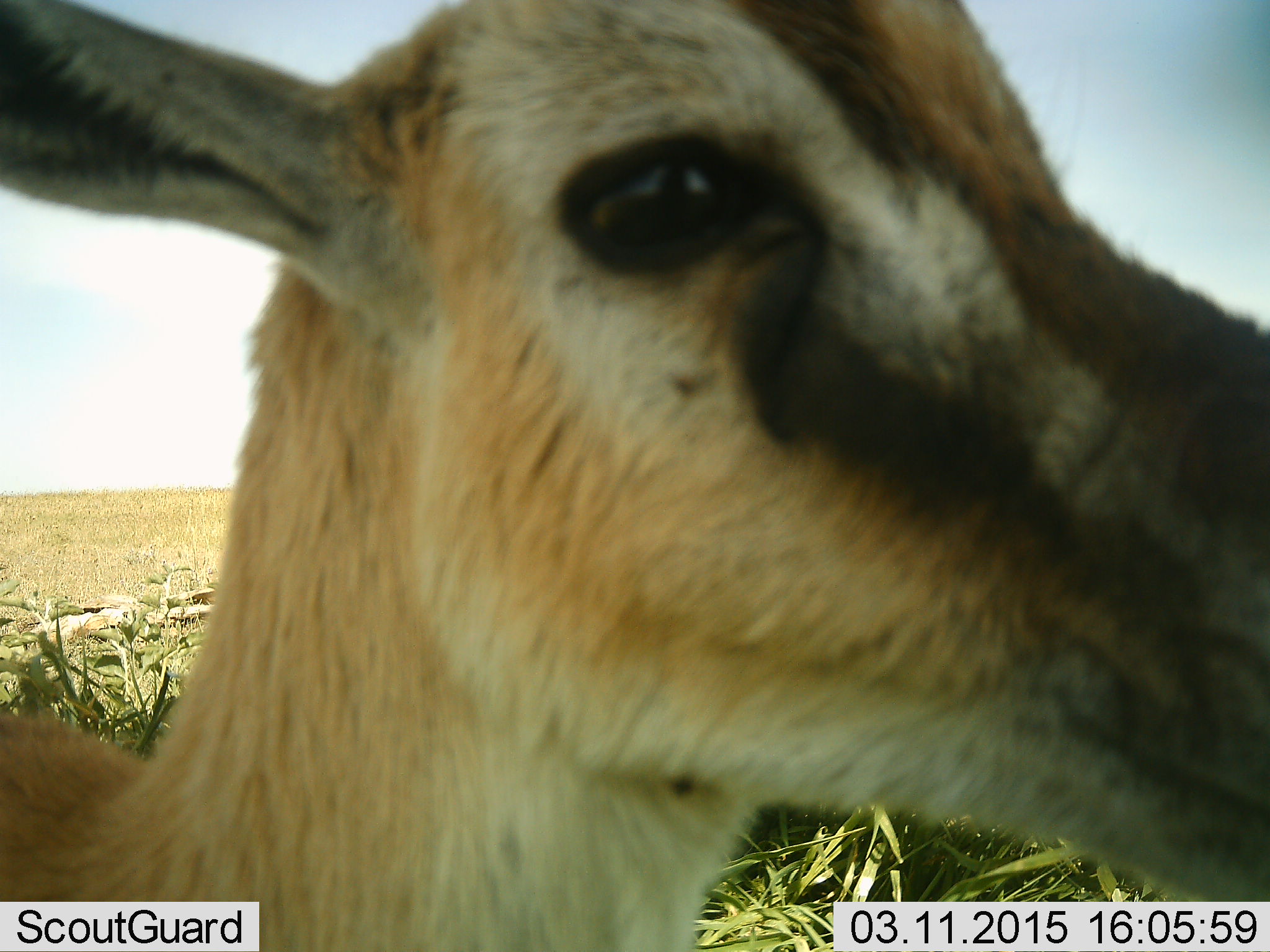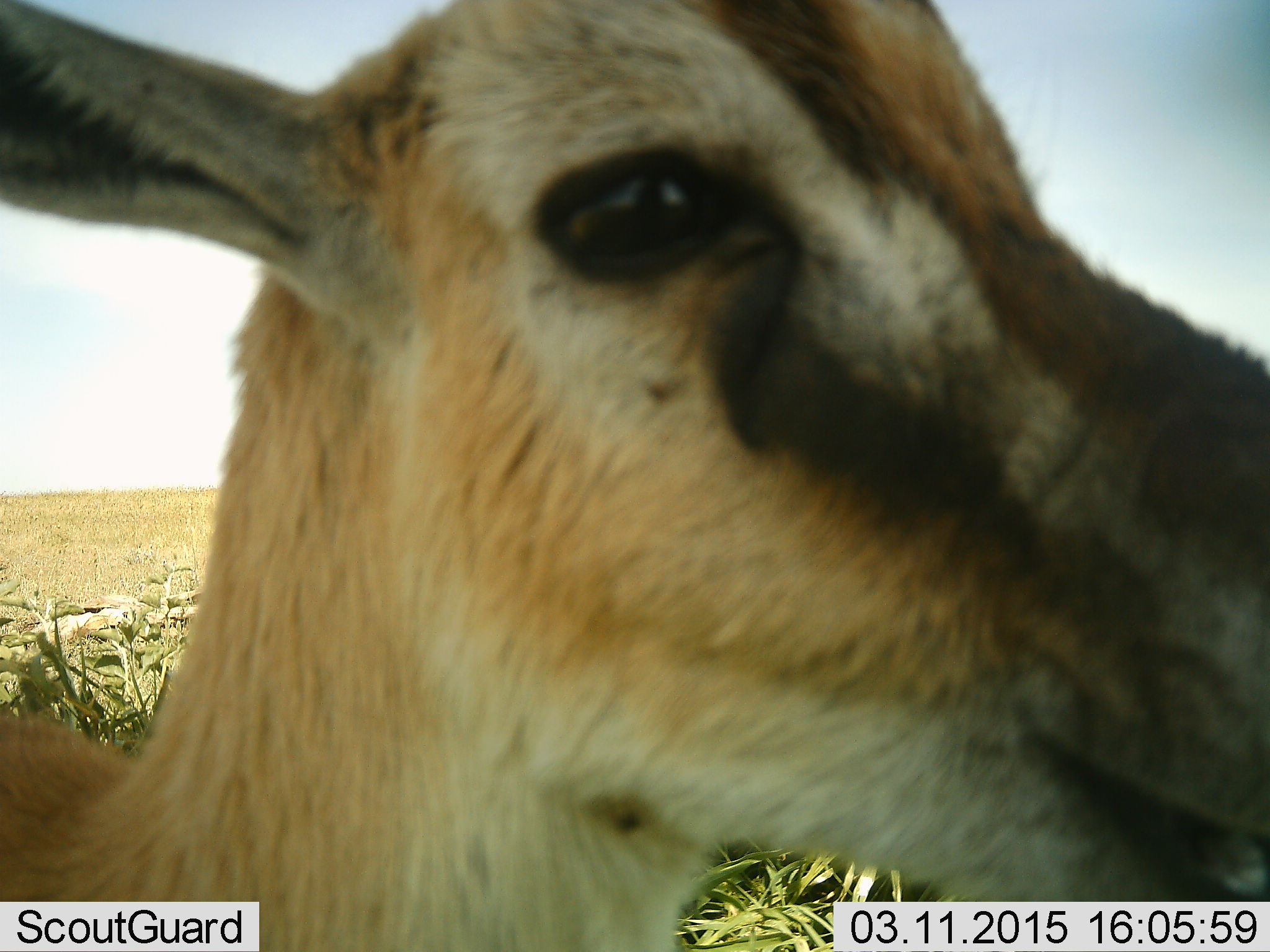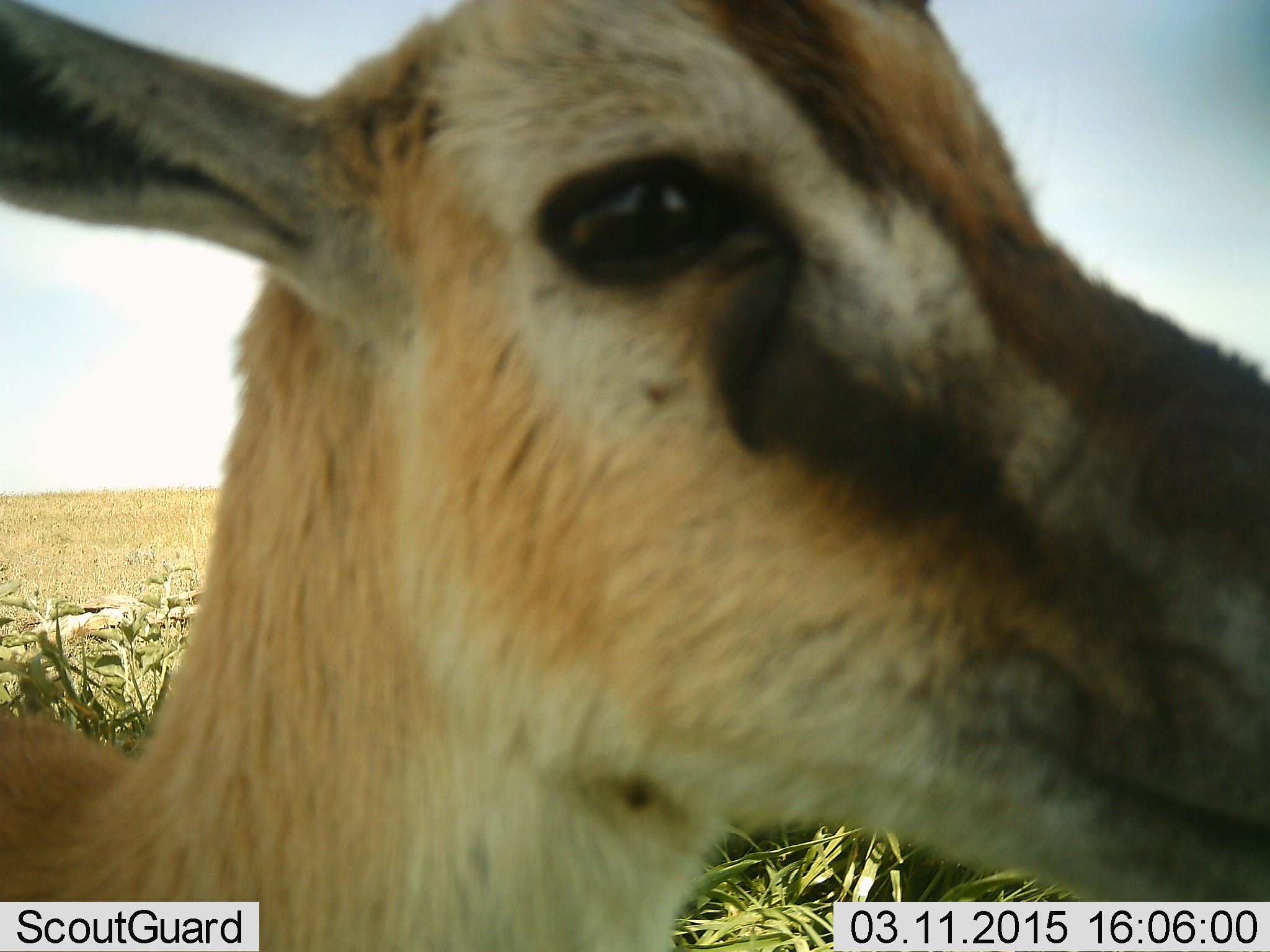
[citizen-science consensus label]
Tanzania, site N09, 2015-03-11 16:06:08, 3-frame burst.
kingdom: Animalia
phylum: Chordata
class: Mammalia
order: Artiodactyla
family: Bovidae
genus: Eudorcas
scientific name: Eudorcas thomsonii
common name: thomson's gazelle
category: gazellethomsons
Gazellethomsons (thomson's gazelle) (Eudorcas thomsonii), count 1. Behavior (volunteer vote fractions): standing 70%, resting 0%, moving 0%, interacting 10%. Young present (vote fraction): 0%. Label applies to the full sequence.